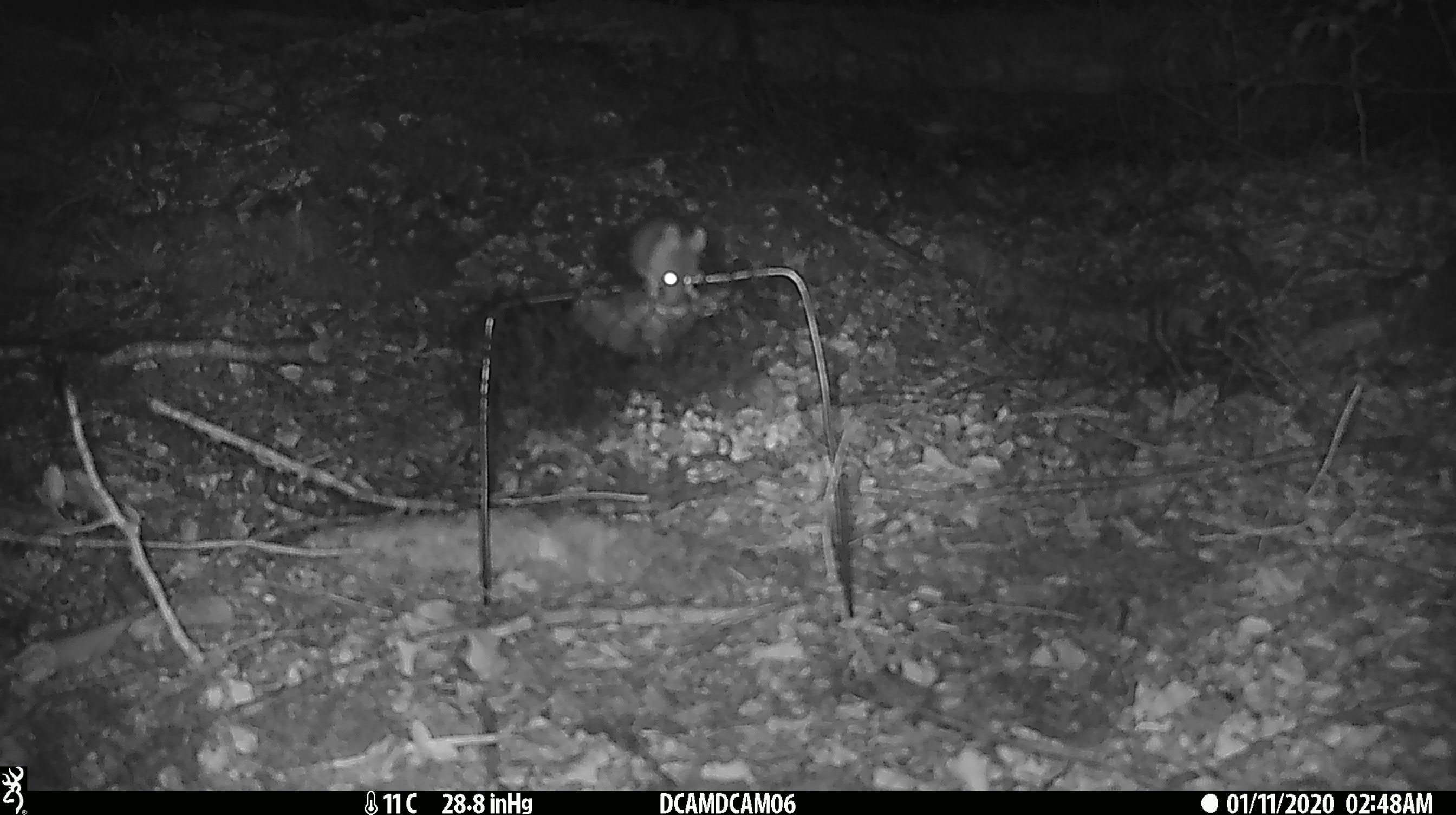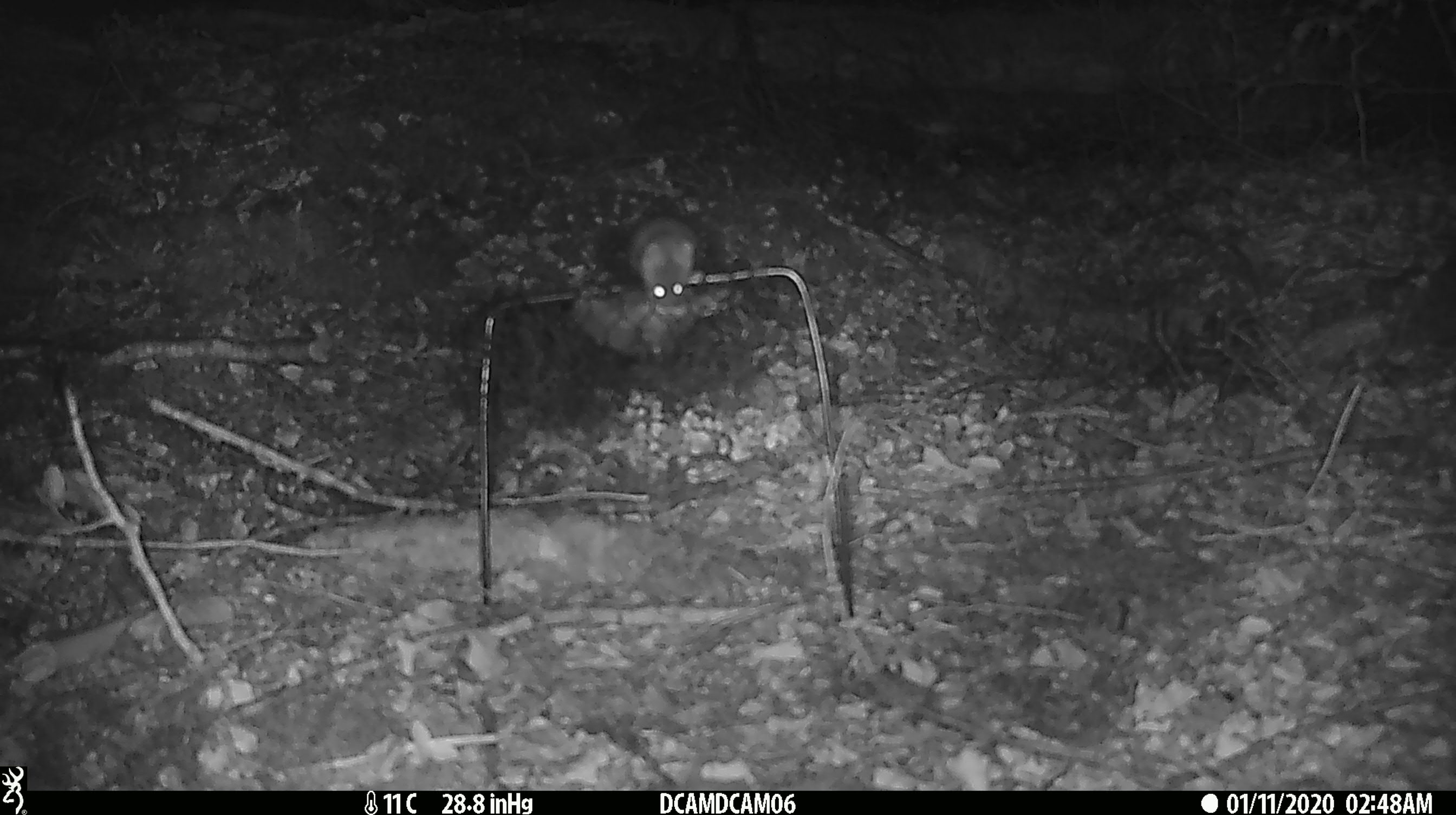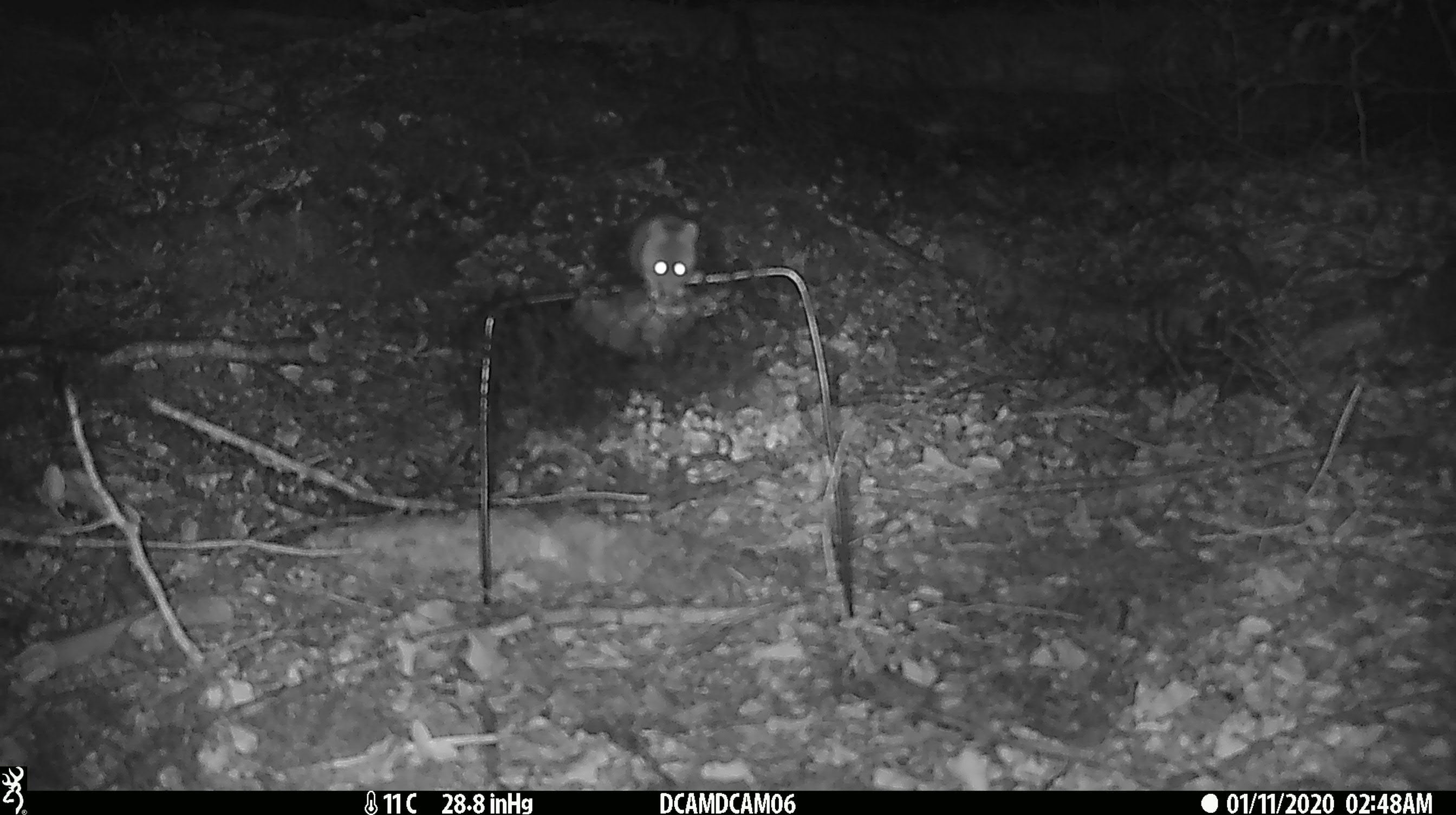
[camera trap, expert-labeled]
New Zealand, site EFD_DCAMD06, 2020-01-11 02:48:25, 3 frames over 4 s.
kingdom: Animalia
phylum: Chordata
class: Mammalia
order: Rodentia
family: Muridae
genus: Mus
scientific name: Mus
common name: mouse